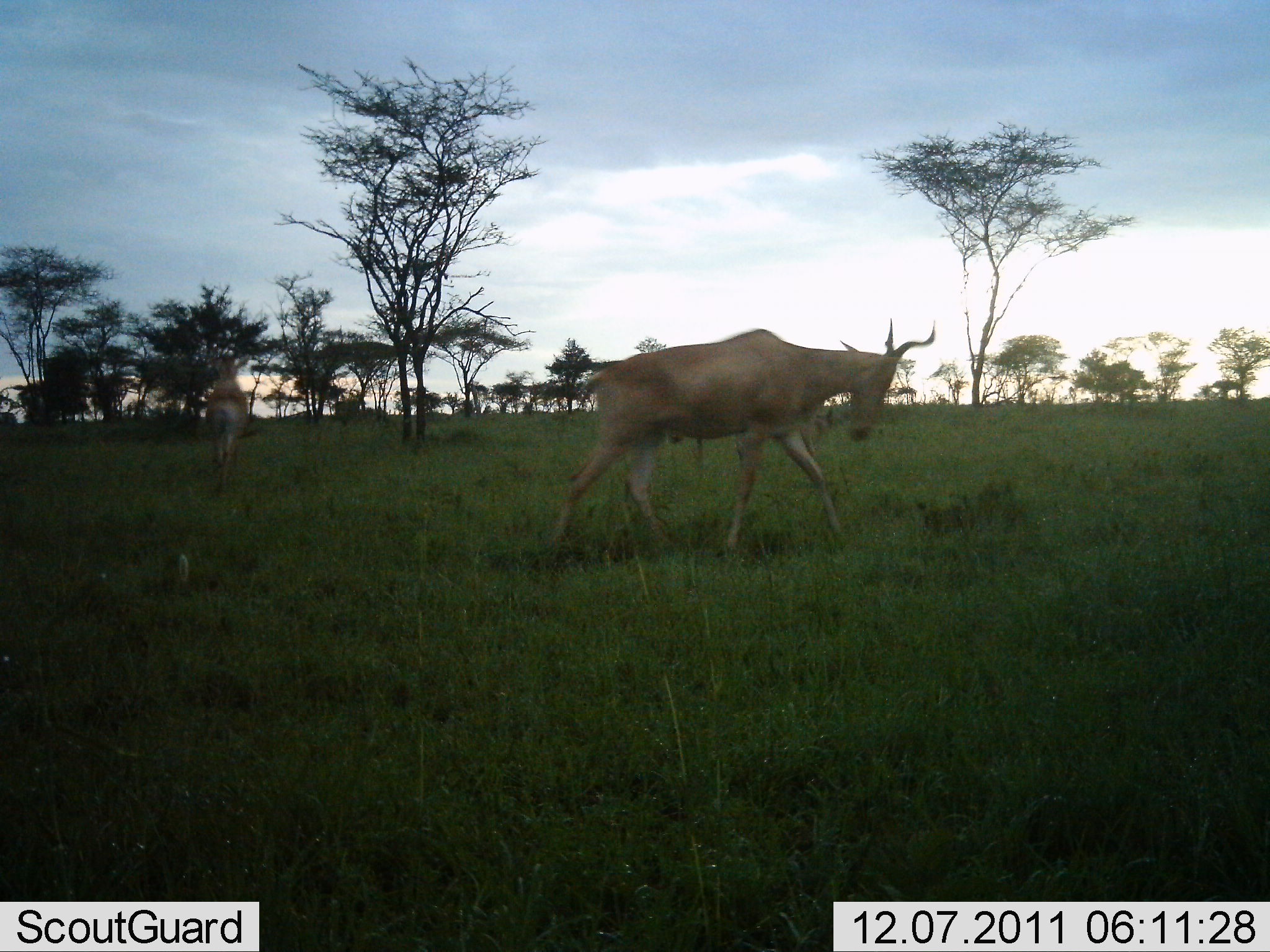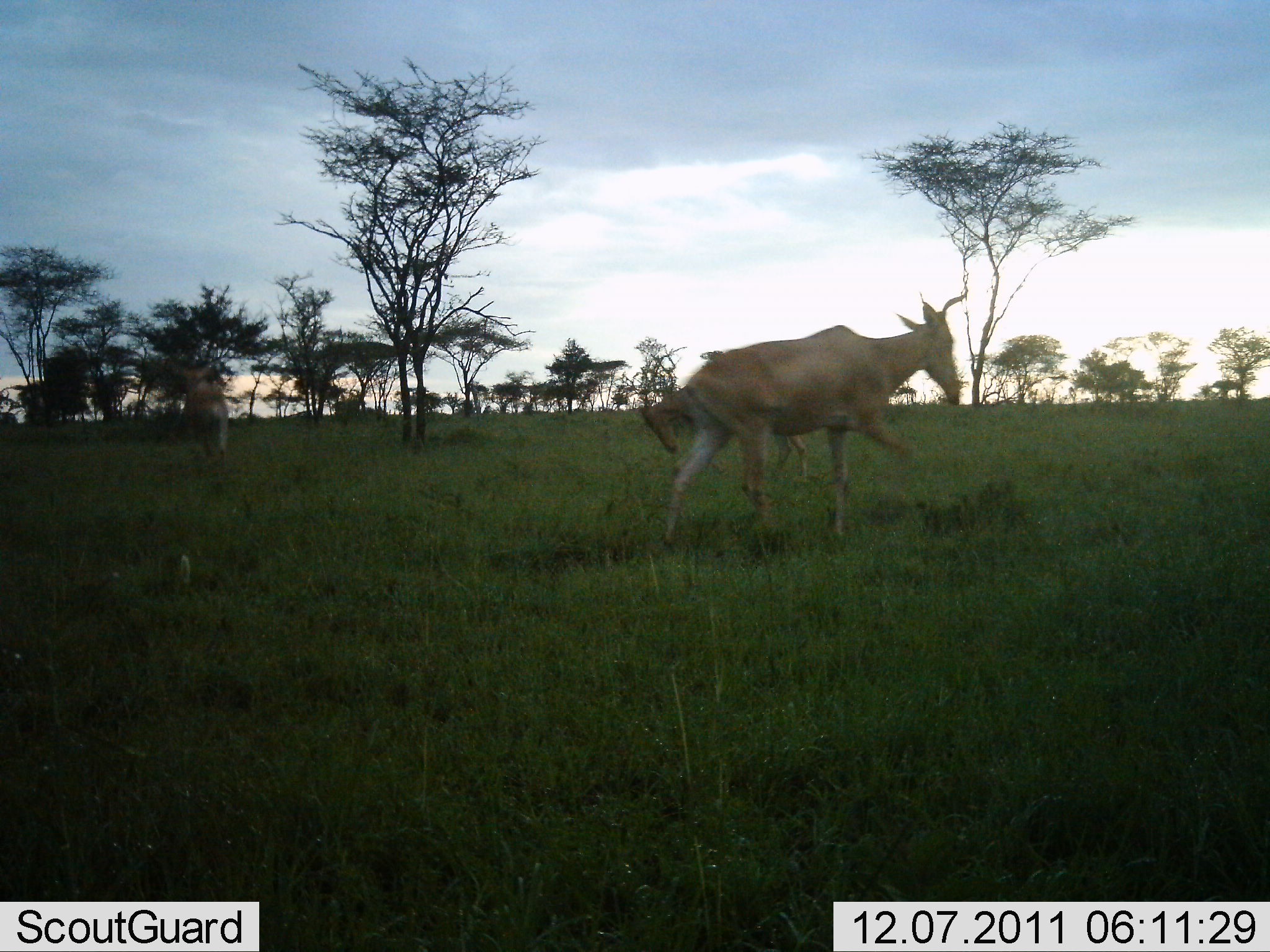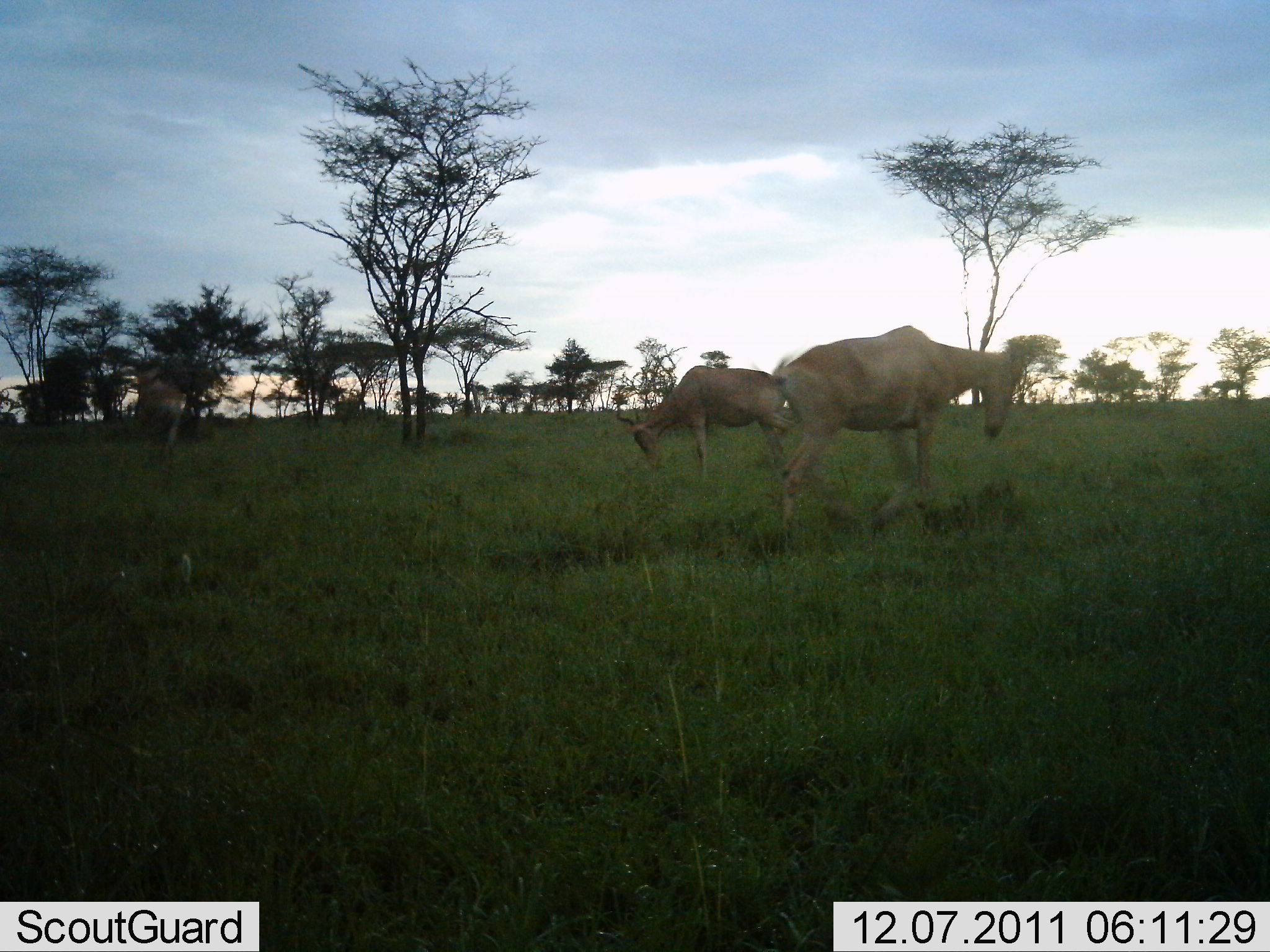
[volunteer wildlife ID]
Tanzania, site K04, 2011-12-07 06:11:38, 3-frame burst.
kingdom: Animalia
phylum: Chordata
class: Mammalia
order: Artiodactyla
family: Bovidae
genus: Alcelaphus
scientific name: Alcelaphus buselaphus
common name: hartebeest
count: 3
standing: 6%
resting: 0%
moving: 94%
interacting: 6%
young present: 0%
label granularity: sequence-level